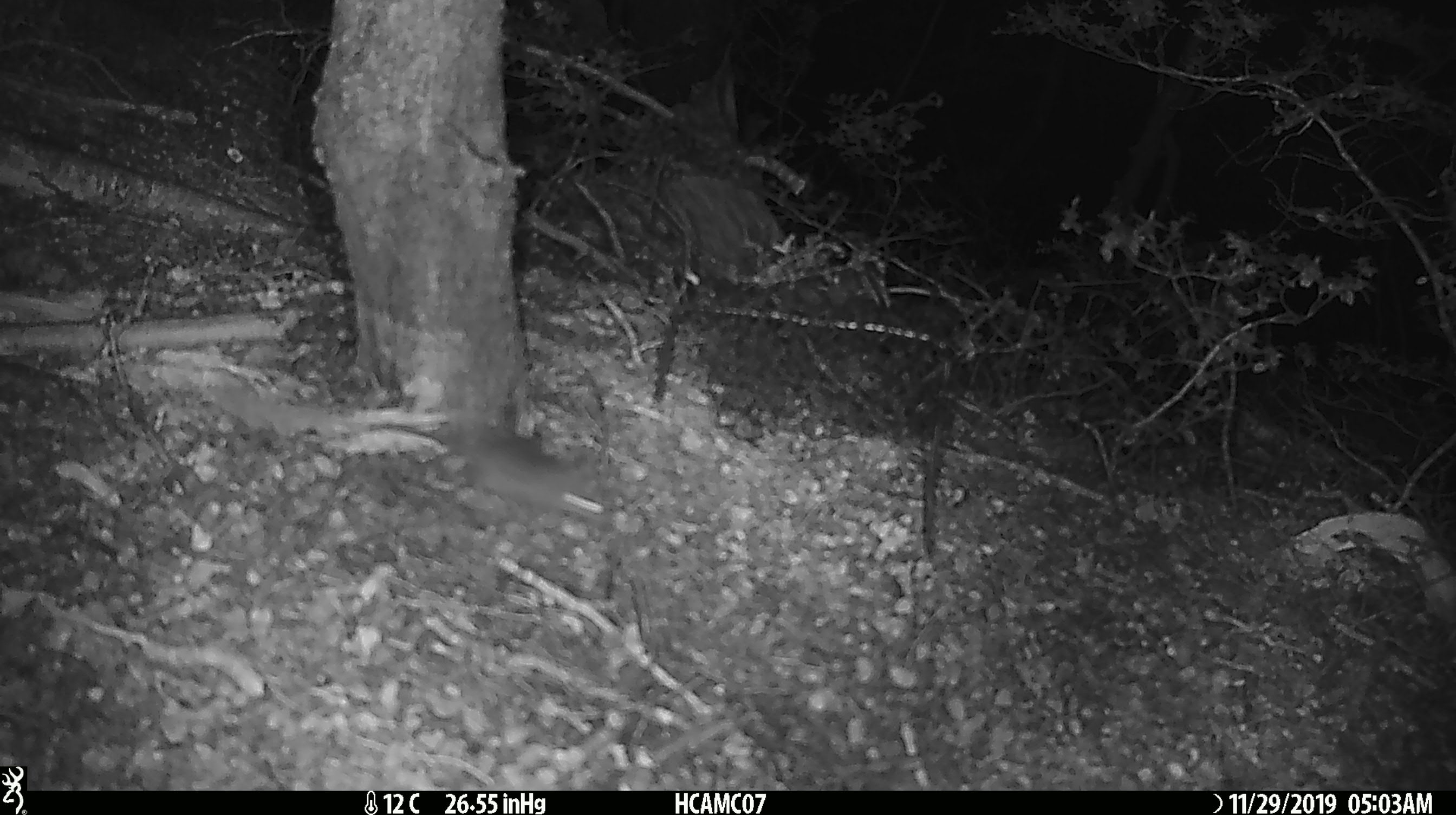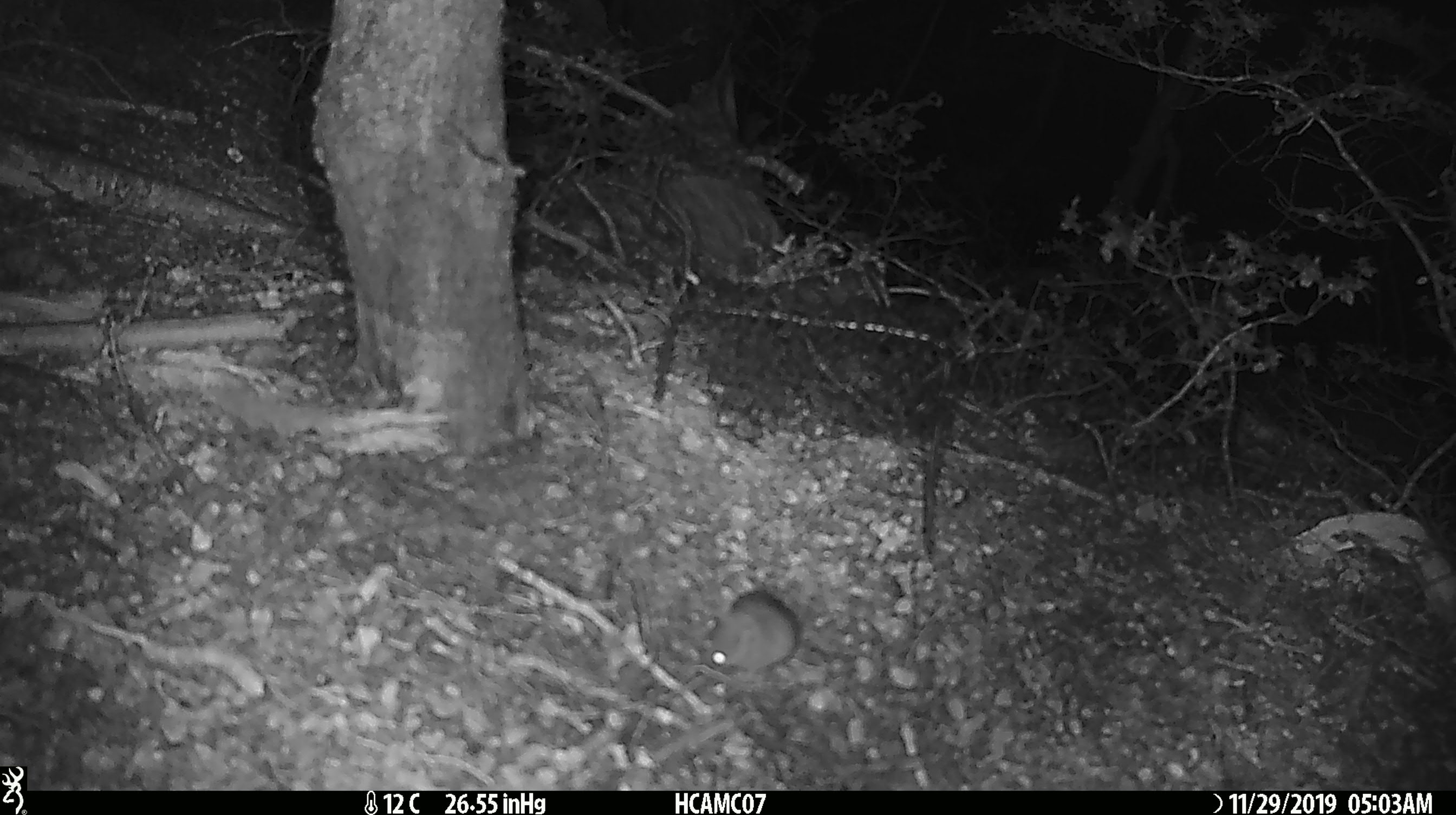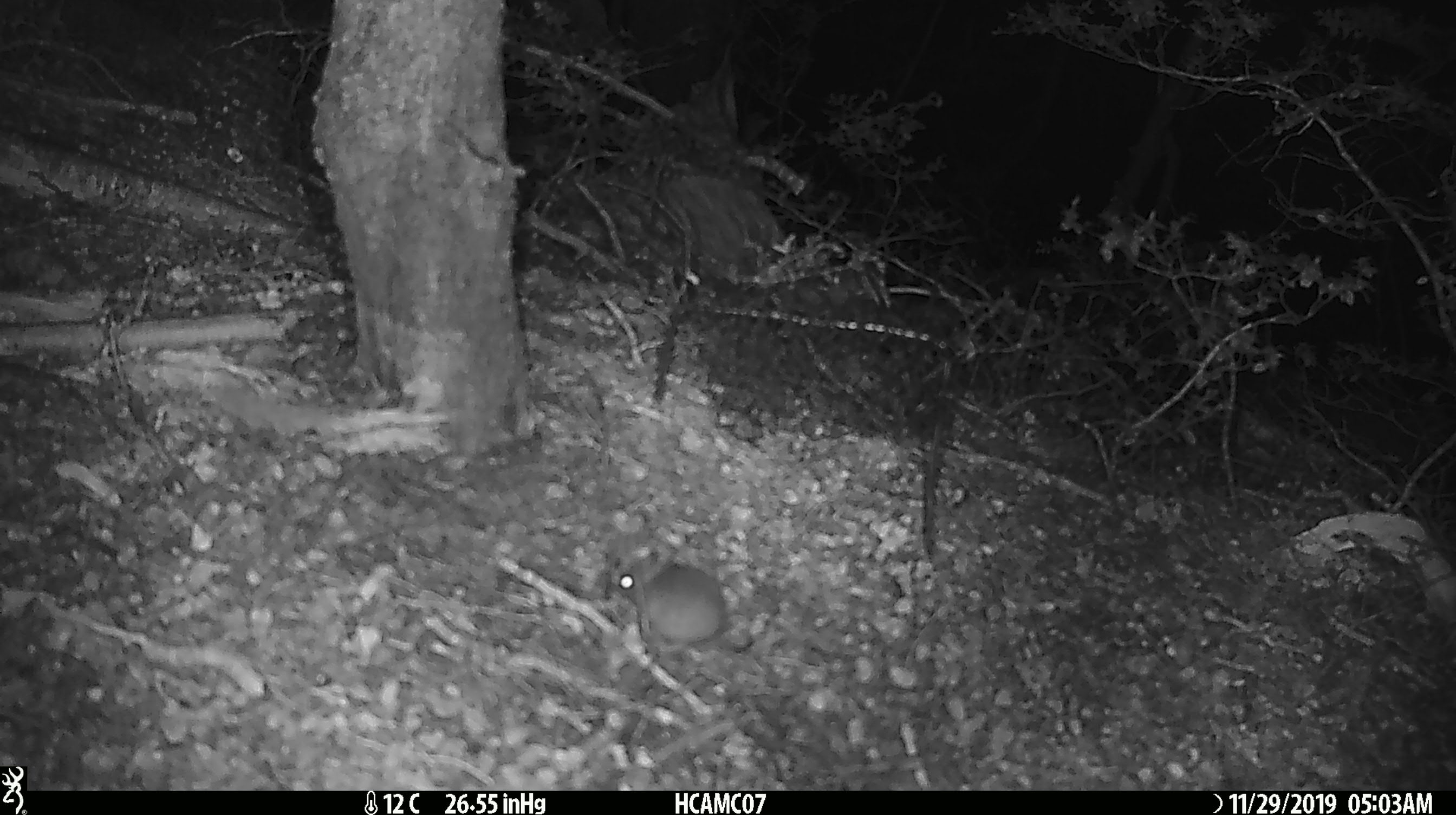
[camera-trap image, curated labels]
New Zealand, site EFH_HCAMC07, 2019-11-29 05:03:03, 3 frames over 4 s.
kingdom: Animalia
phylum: Chordata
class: Mammalia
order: Rodentia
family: Muridae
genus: Mus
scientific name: Mus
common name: mouse